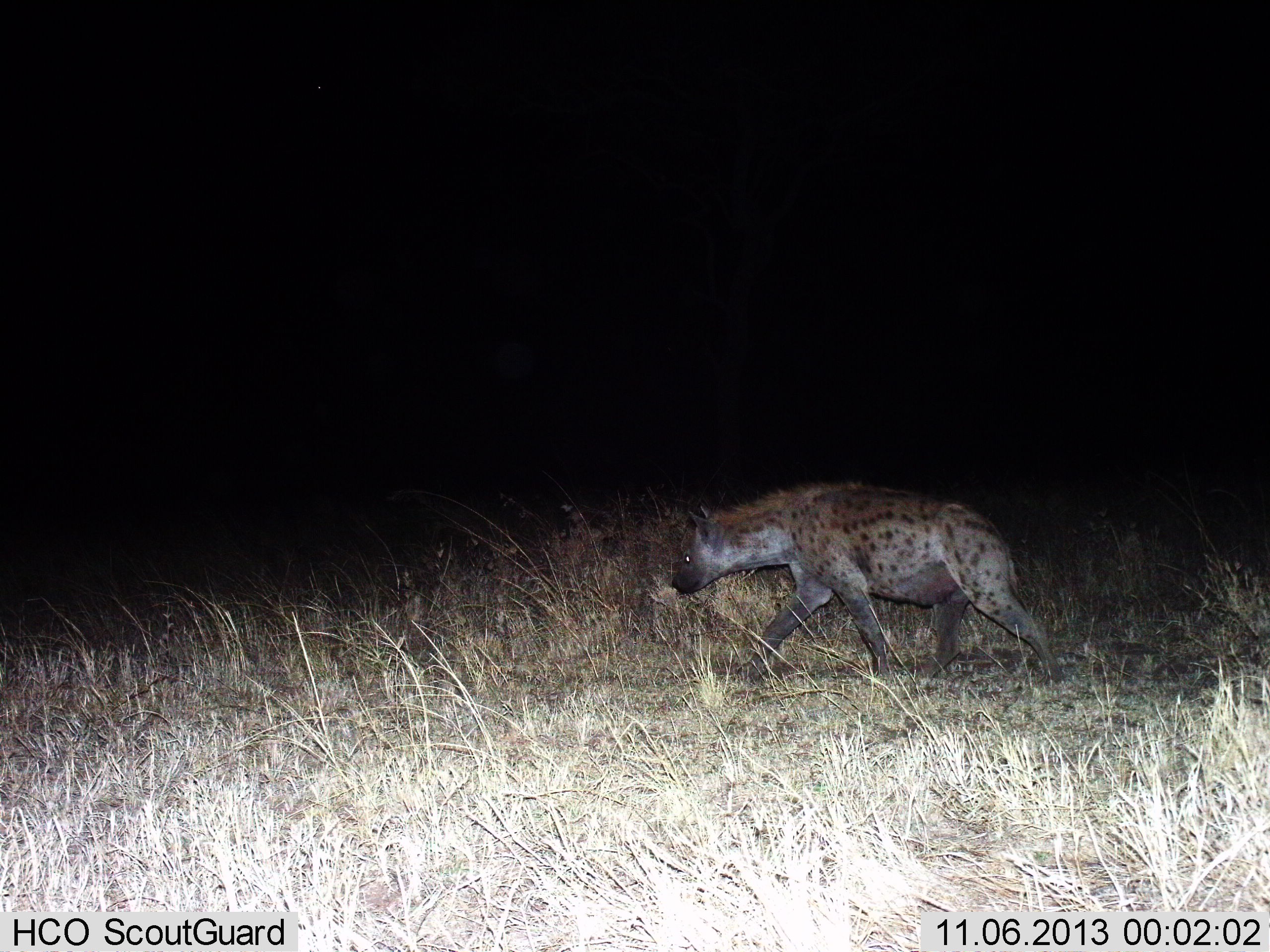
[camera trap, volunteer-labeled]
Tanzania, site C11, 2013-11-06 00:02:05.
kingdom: Animalia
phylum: Chordata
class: Mammalia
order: Carnivora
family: Hyaenidae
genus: Crocuta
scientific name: Crocuta crocuta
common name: spotted hyena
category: hyenaspotted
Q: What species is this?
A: Hyenaspotted (spotted hyena) (Crocuta crocuta).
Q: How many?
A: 1.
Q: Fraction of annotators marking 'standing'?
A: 0%.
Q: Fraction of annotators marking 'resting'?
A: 0%.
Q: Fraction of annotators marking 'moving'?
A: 100%.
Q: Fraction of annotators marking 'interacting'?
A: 0%.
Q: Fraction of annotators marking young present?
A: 0%.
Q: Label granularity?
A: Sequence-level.